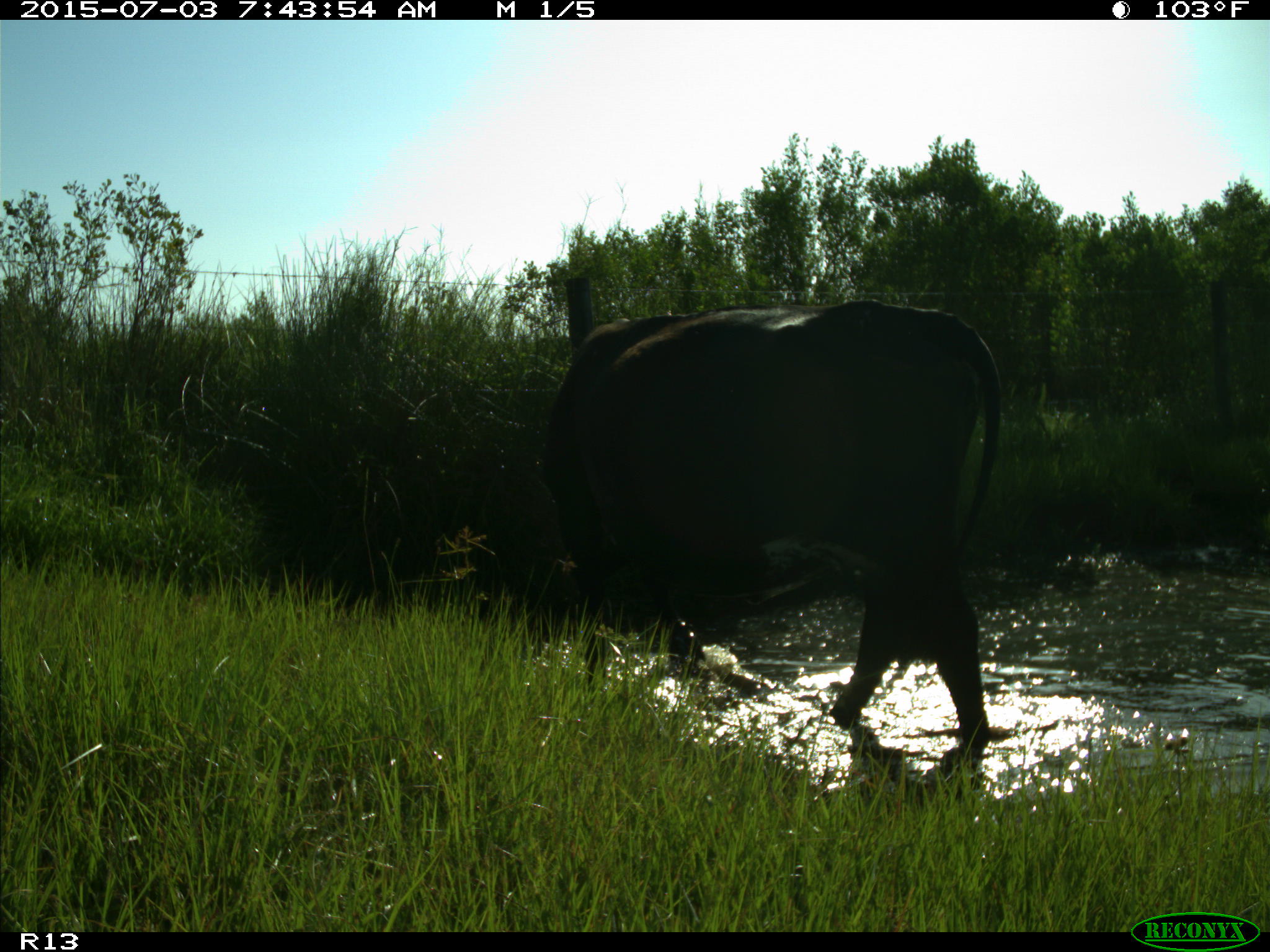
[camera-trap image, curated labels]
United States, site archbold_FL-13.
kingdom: Animalia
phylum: Chordata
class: Mammalia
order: Artiodactyla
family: Bovidae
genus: Bos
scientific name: Bos taurus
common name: domestic cow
Bos taurus (domestic cow).